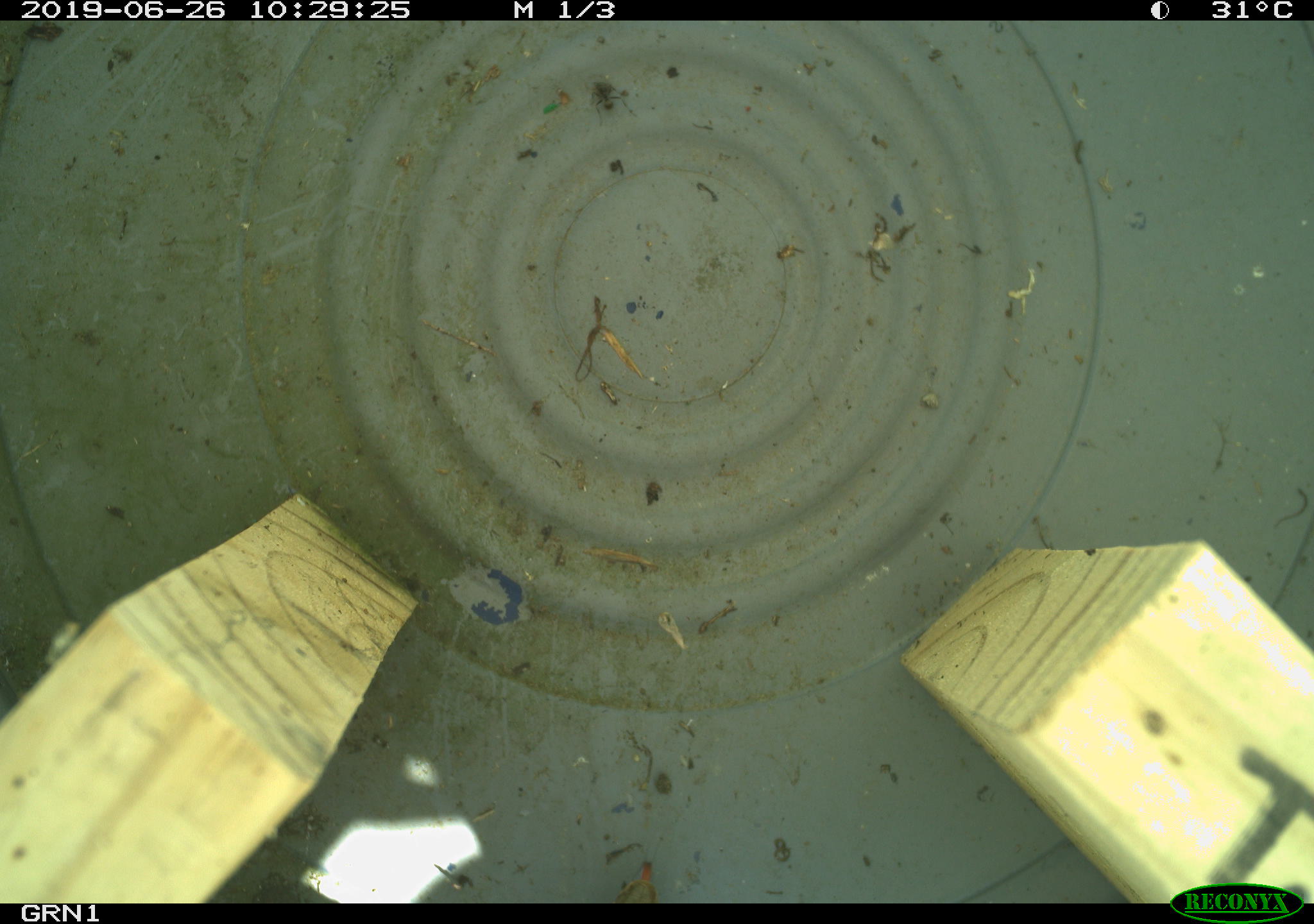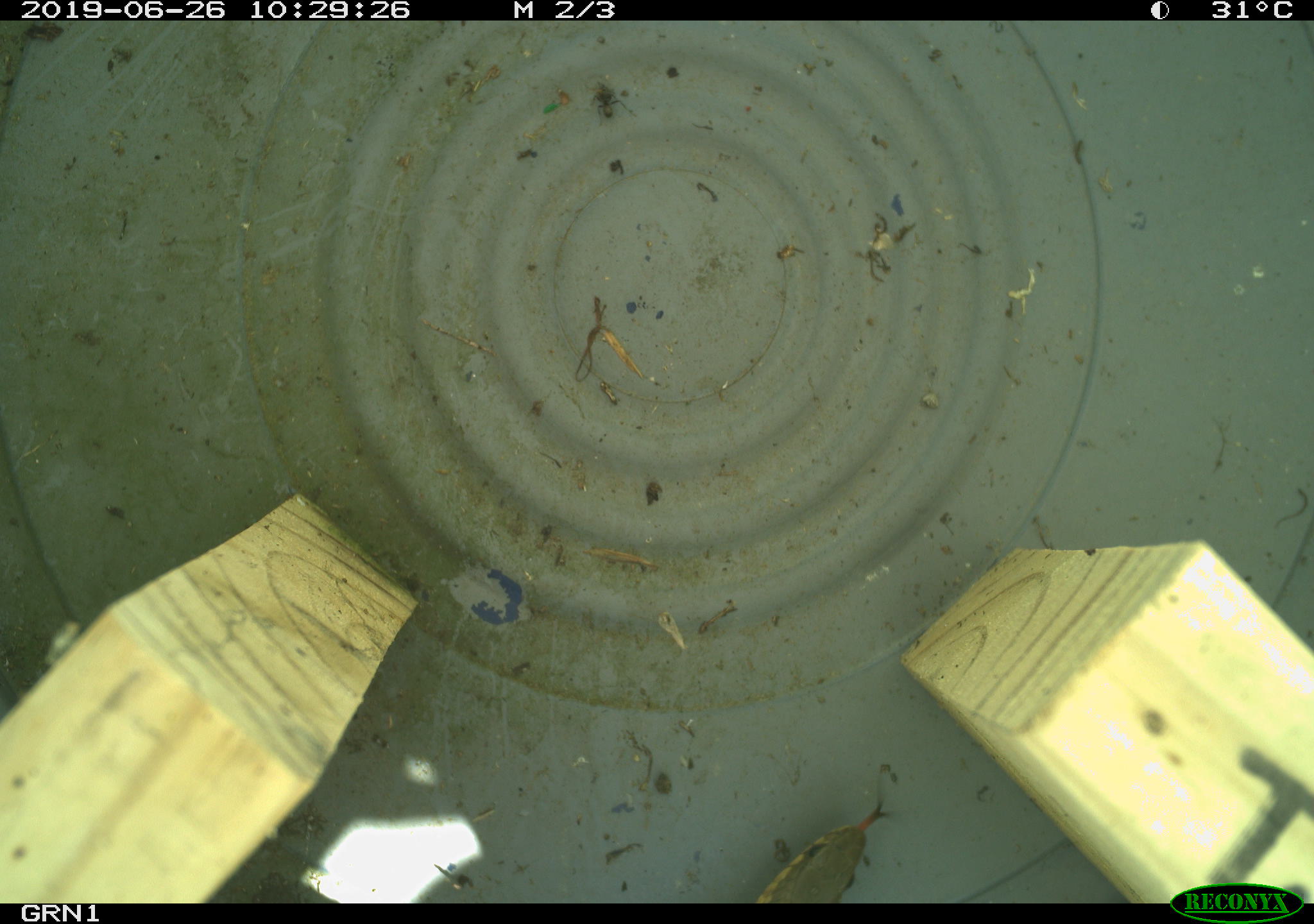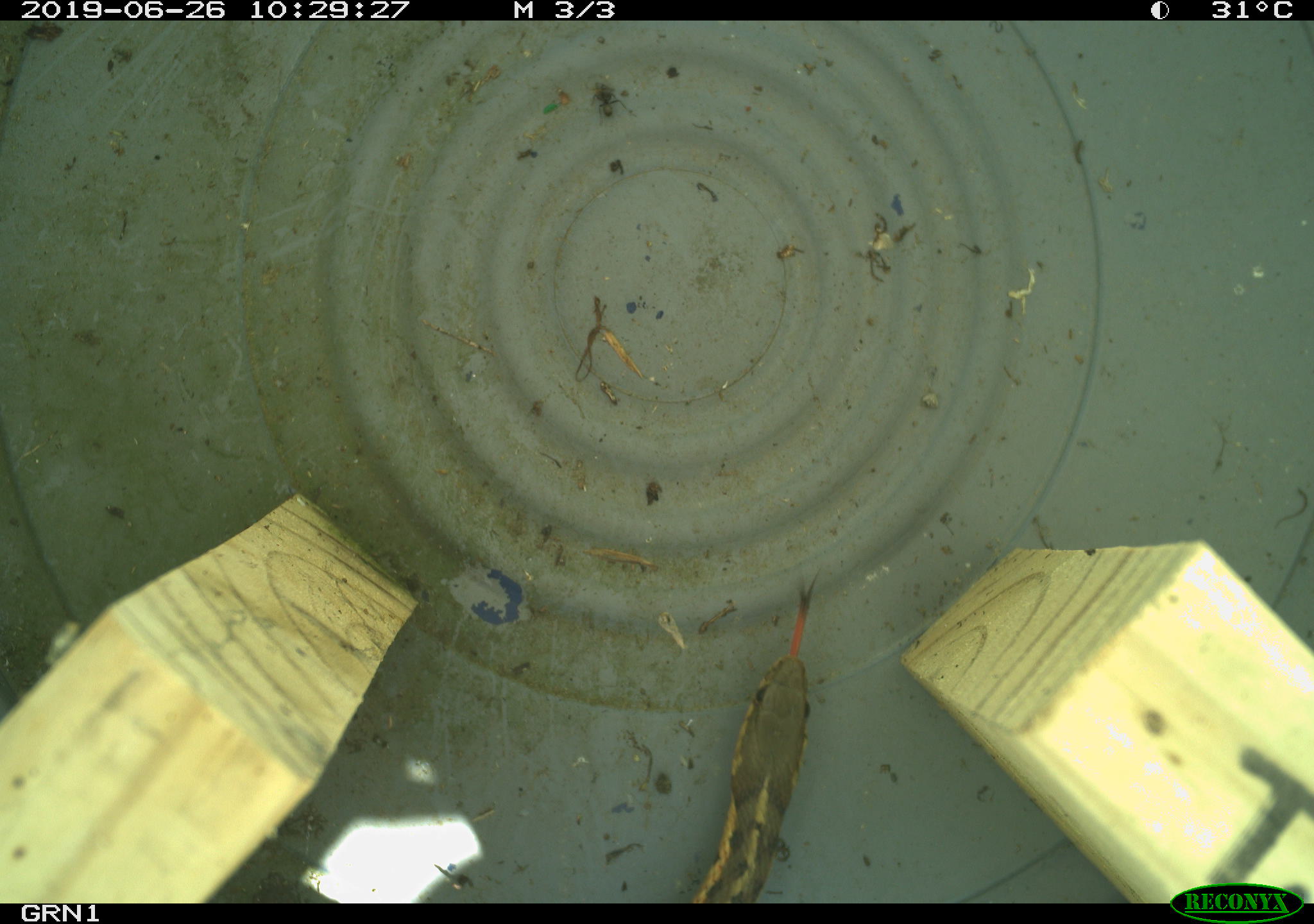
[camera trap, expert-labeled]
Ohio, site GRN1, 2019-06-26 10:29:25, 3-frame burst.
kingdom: Animalia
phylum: Chordata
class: Reptilia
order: Squamata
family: Colubridae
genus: Thamnophis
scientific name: Thamnophis sirtalis sirtalis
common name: eastern gartersnake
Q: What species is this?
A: Eastern gartersnake (Thamnophis sirtalis sirtalis).